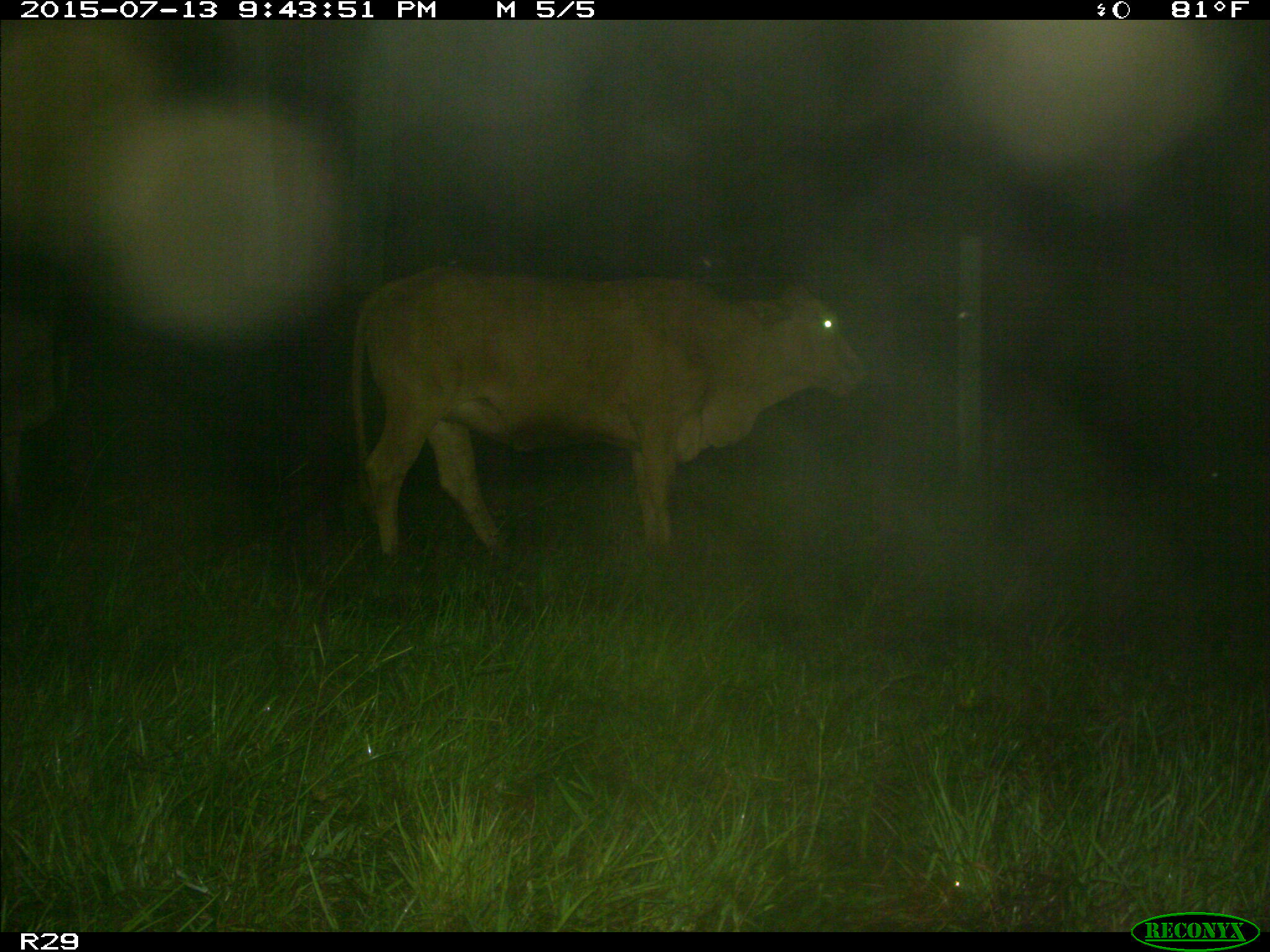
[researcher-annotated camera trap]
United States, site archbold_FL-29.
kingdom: Animalia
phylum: Chordata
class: Mammalia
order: Artiodactyla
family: Bovidae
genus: Bos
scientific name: Bos taurus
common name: domestic cow